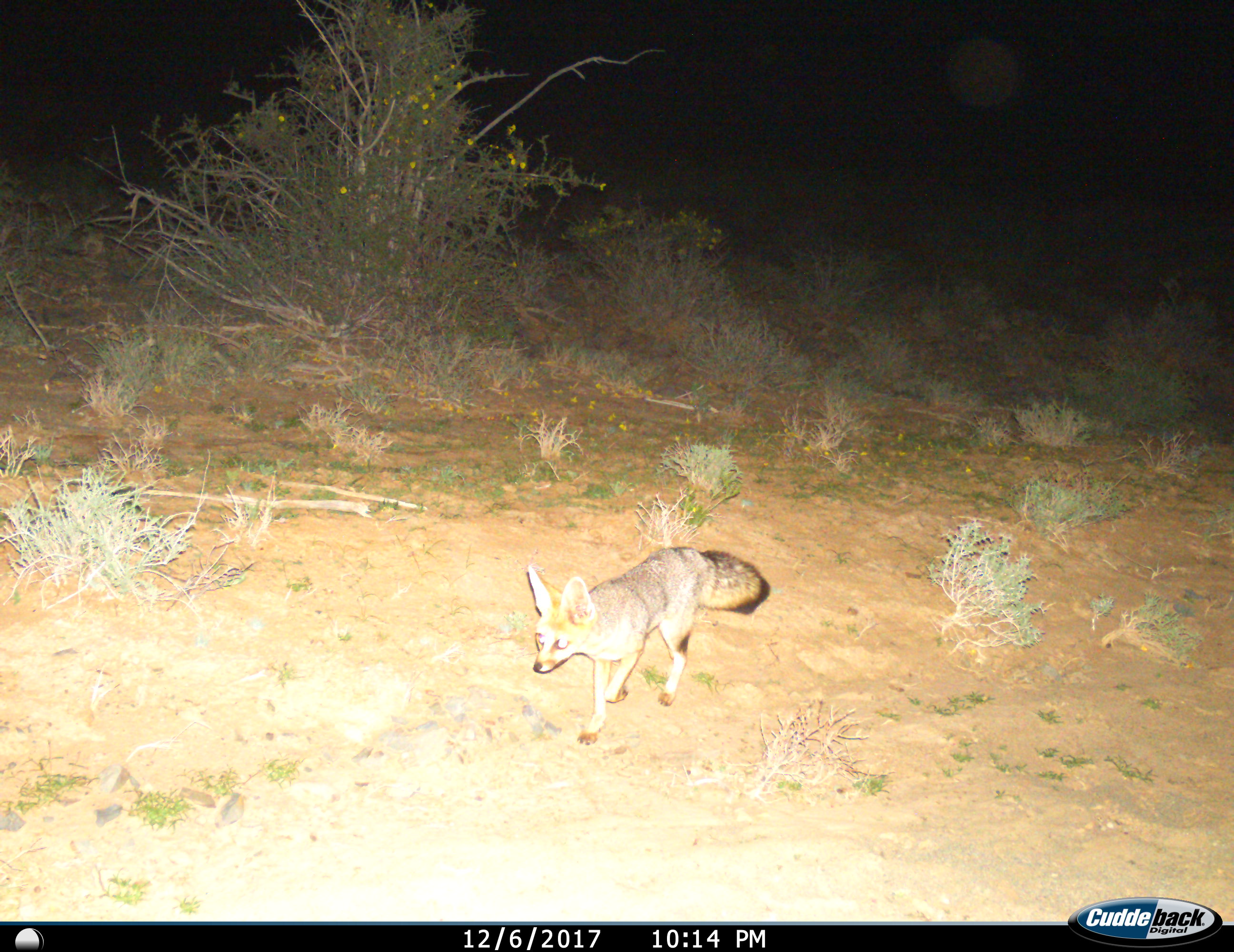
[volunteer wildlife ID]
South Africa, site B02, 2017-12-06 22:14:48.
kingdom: Animalia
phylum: Chordata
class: Mammalia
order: Carnivora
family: Canidae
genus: Vulpes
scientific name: Vulpes chama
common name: cape fox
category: foxcape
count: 1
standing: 0%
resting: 0%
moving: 100%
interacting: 0%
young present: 0%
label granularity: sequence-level